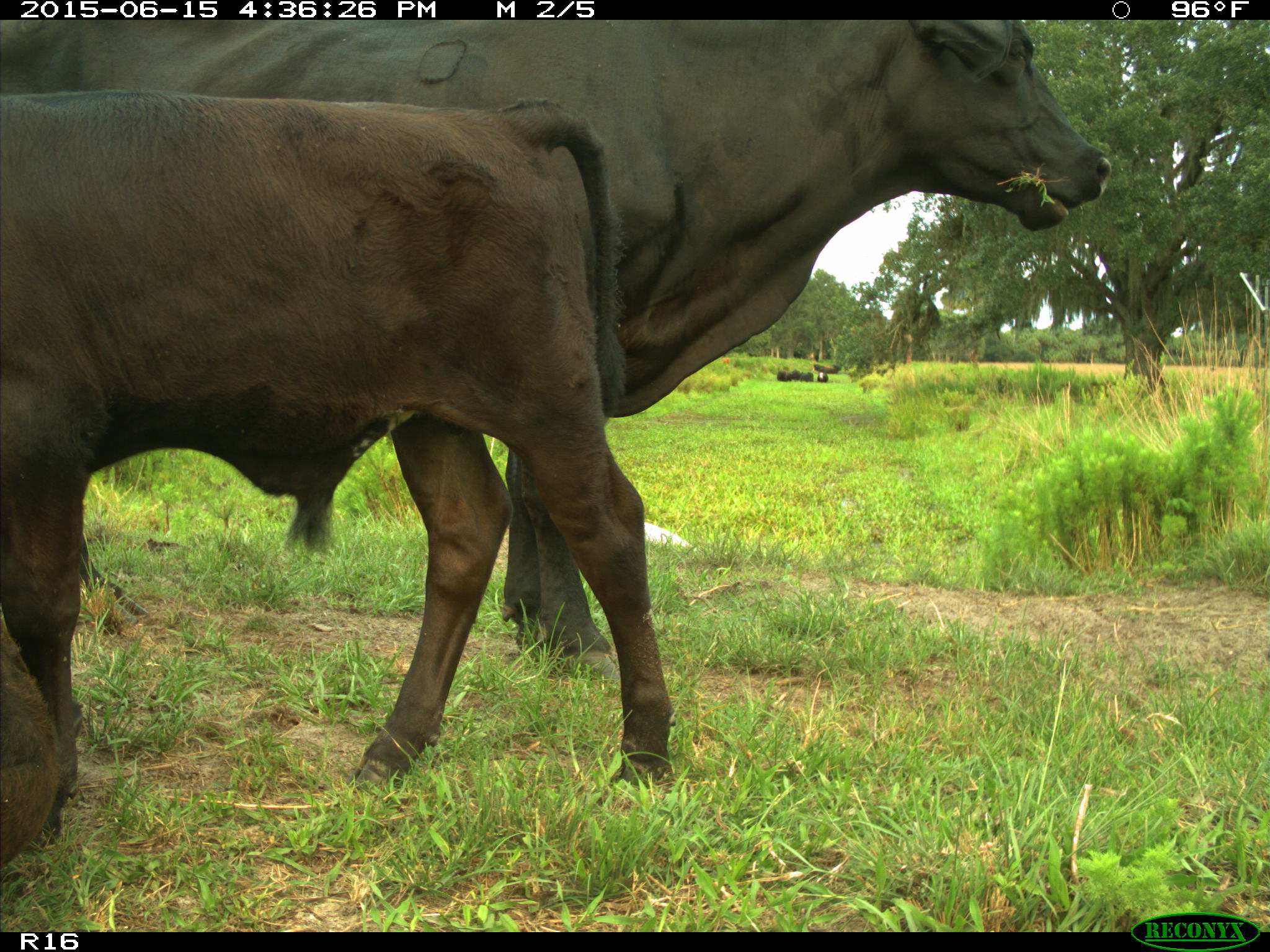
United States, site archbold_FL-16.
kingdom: Animalia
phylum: Chordata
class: Mammalia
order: Artiodactyla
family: Bovidae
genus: Bos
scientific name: Bos taurus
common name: domestic cow